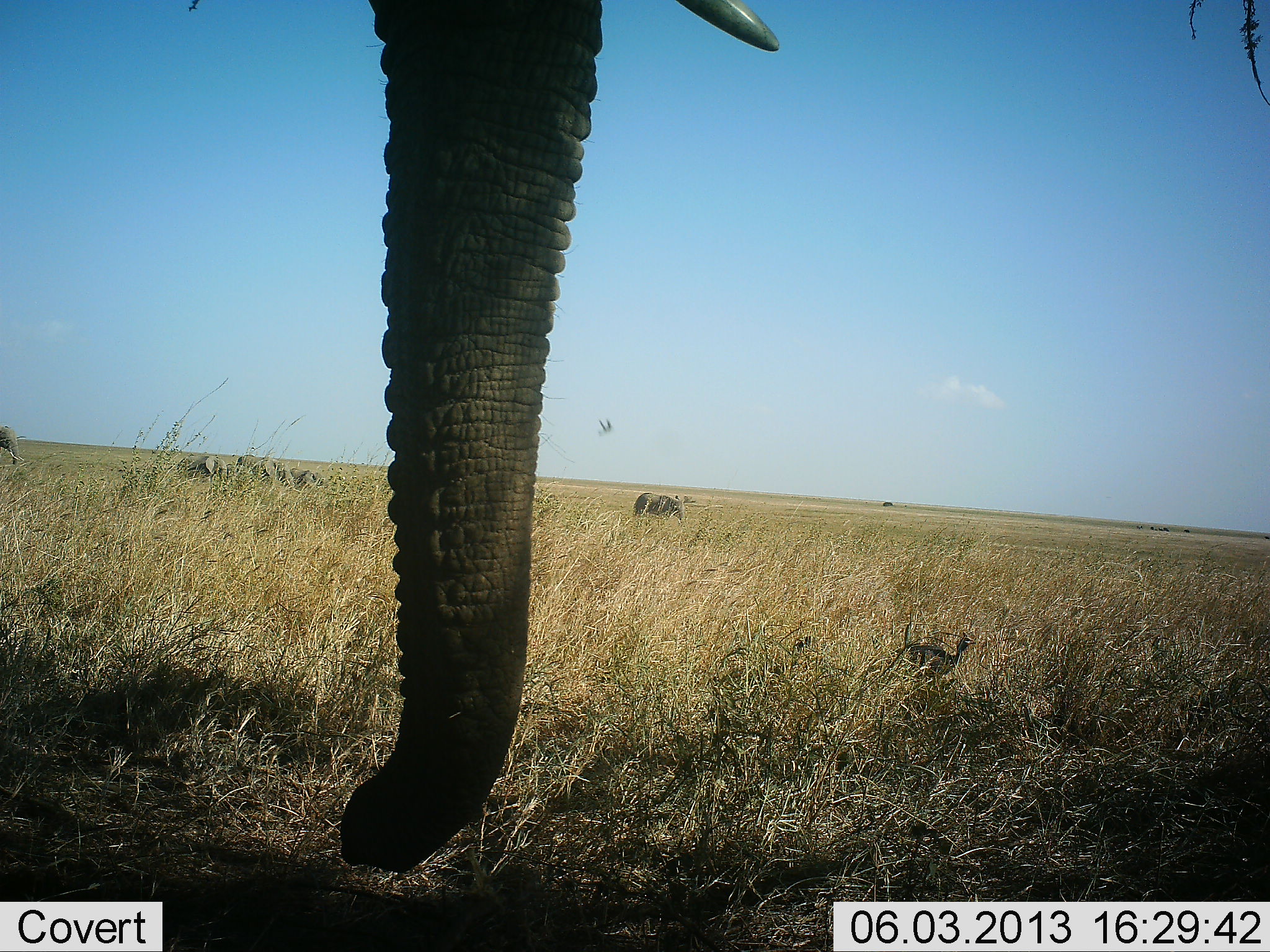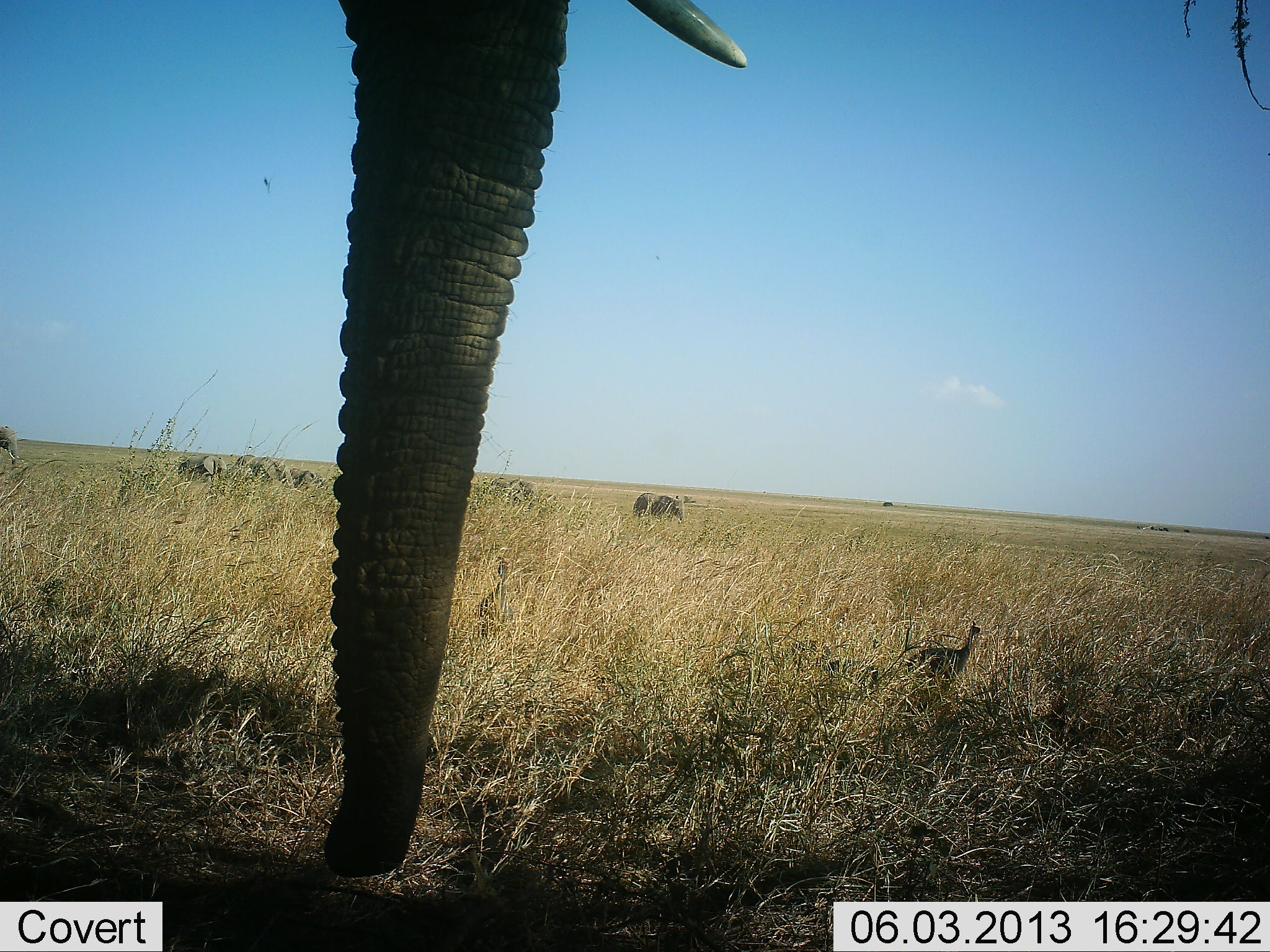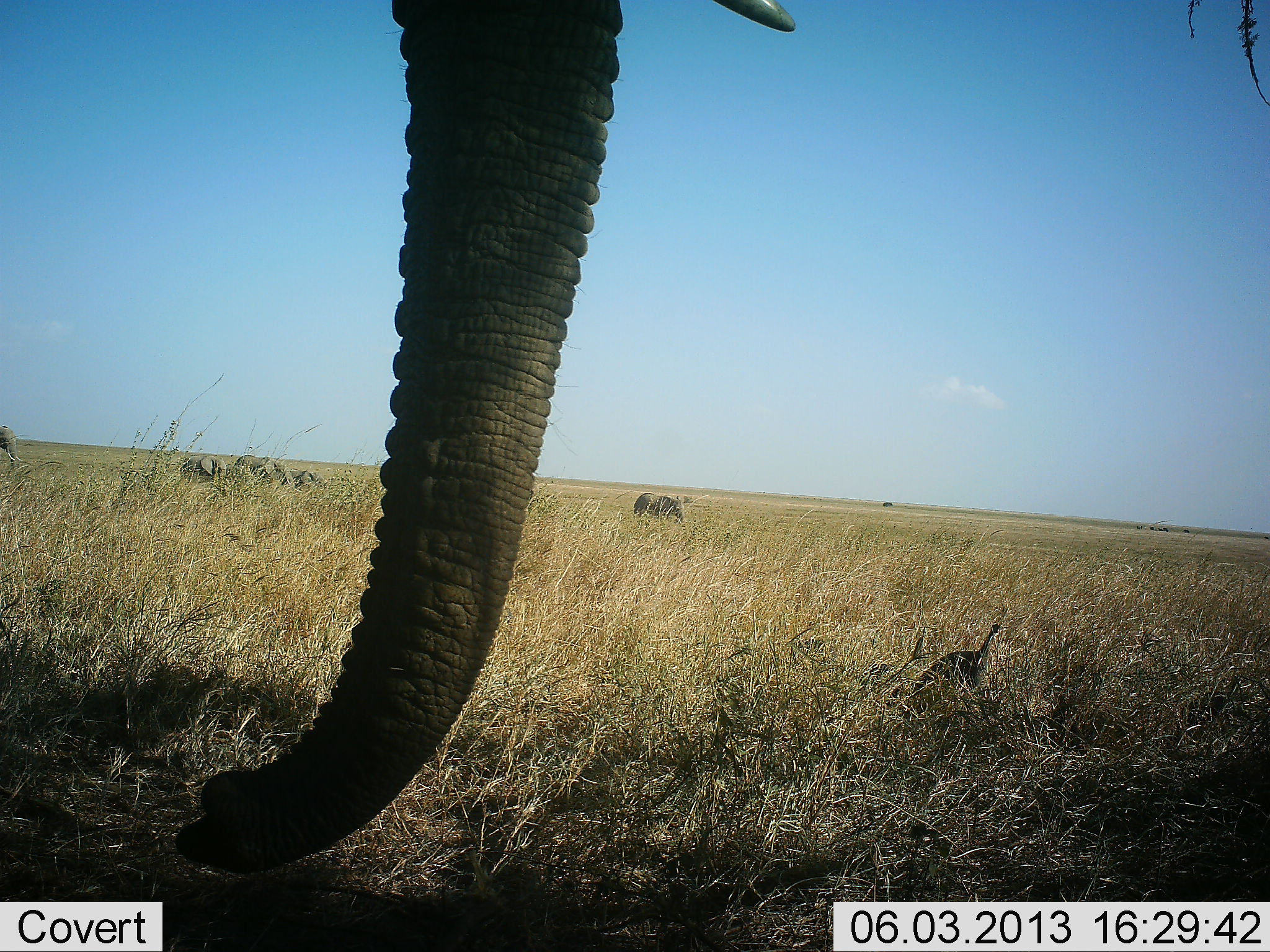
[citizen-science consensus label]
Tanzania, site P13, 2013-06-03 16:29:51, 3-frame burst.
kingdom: Animalia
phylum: Chordata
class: Mammalia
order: Proboscidea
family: Elephantidae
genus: Loxodonta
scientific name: Loxodonta africana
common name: african bush elephant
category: elephant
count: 7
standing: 91%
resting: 13%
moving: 26%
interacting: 9%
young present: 0%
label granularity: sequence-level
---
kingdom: Animalia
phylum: Chordata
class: Aves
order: Galliformes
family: Numididae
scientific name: Numididae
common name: guinea fowl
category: guineafowl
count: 1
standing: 0%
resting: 0%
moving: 100%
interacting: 0%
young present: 0%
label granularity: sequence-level